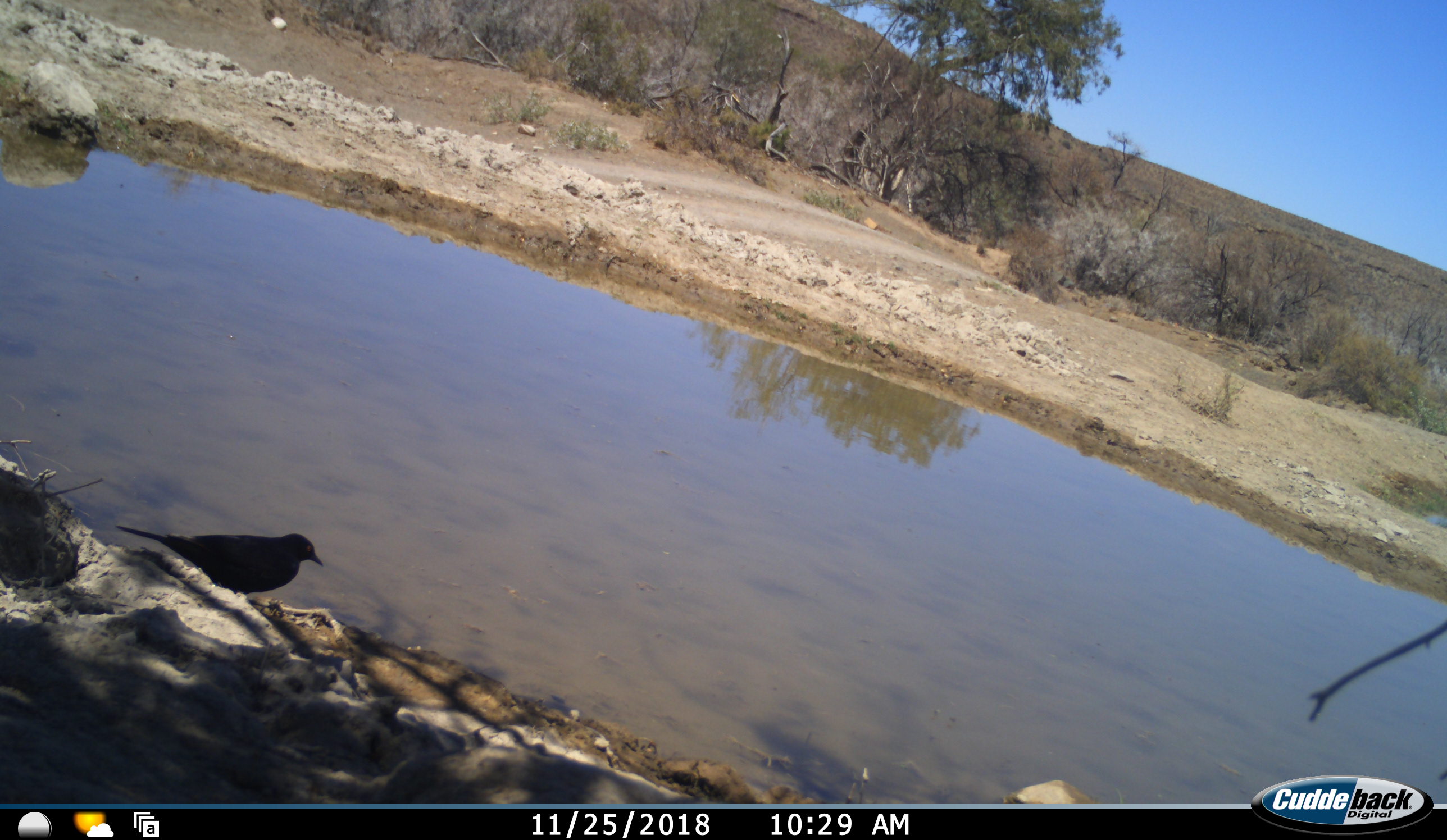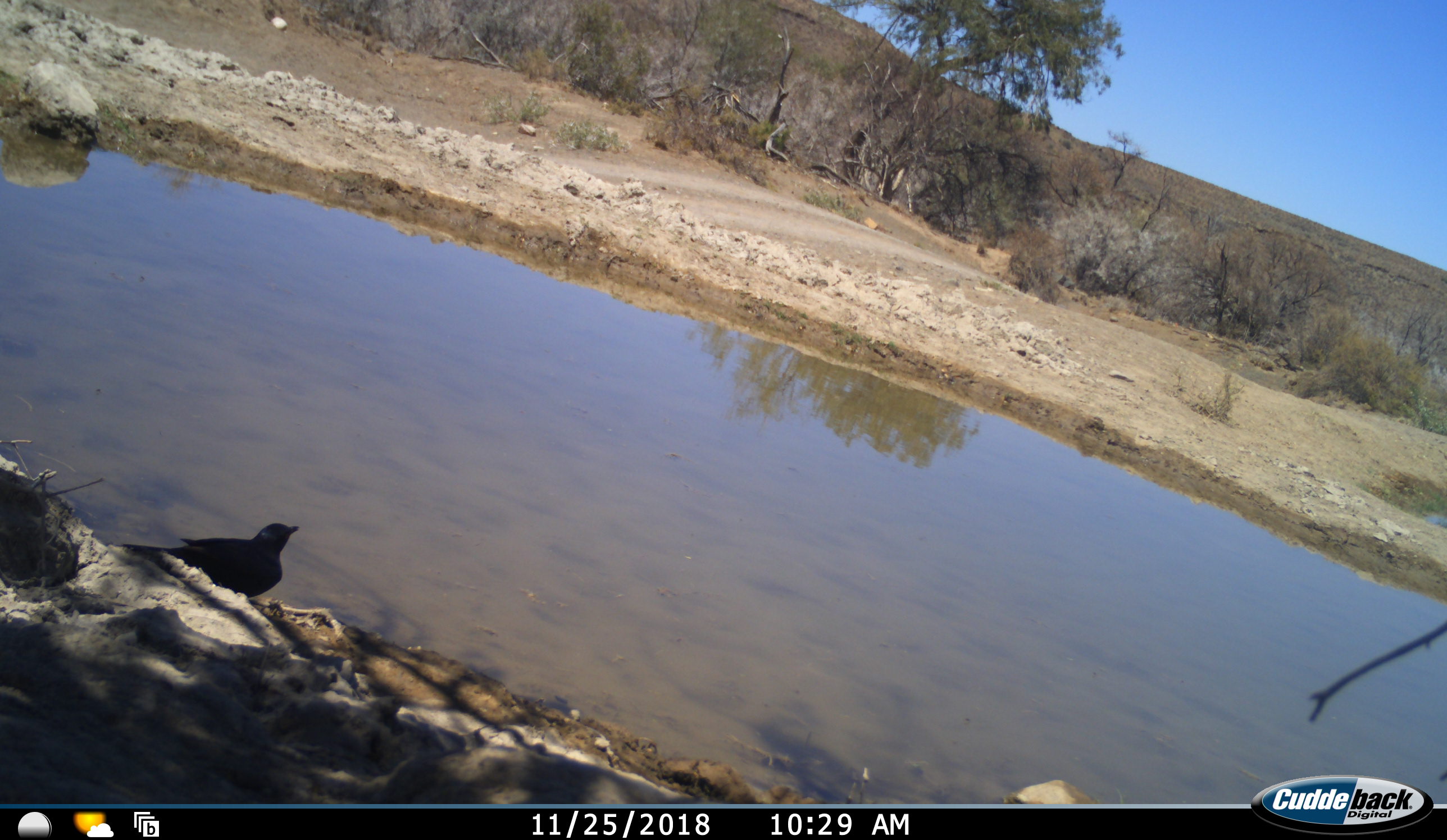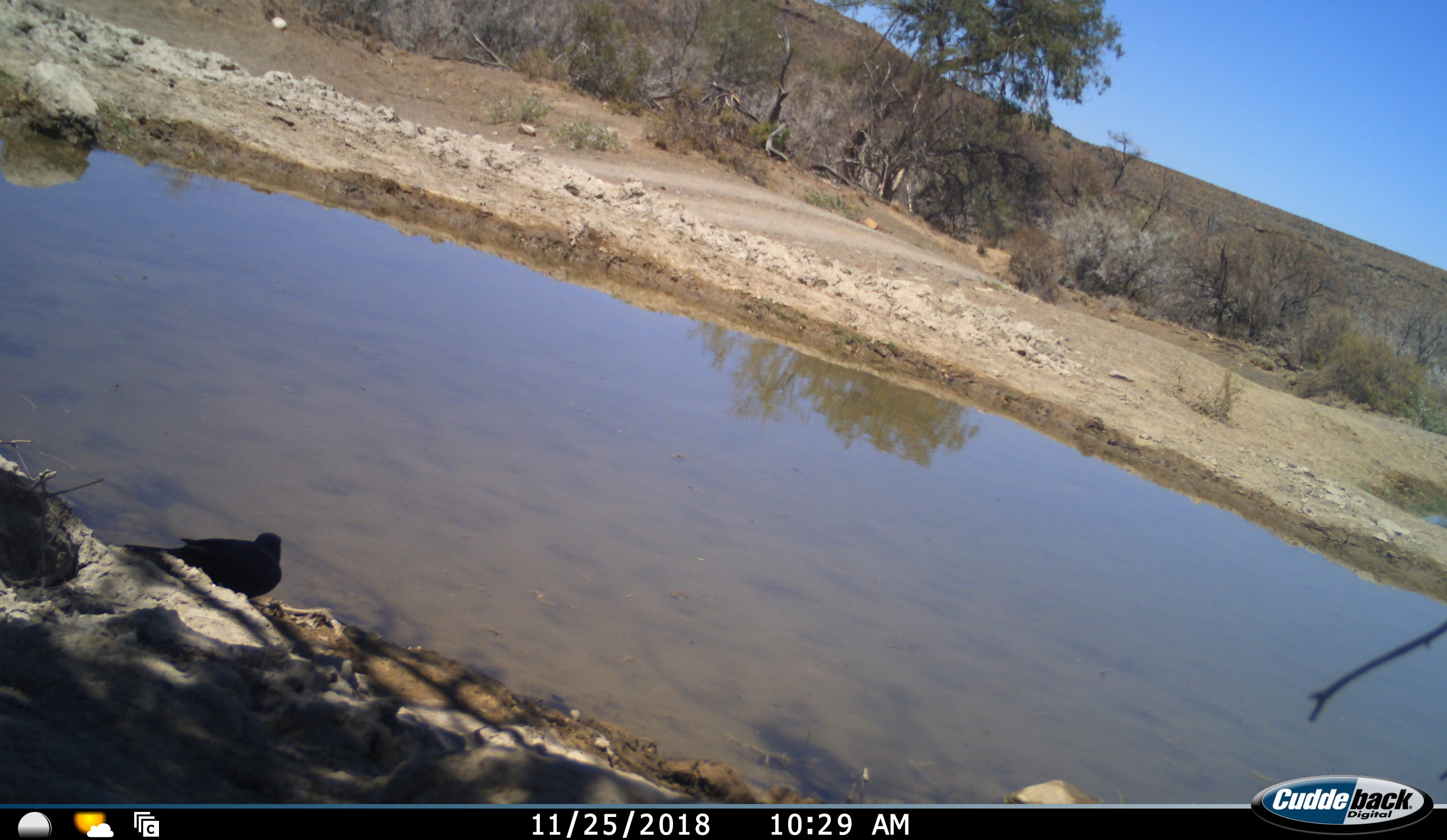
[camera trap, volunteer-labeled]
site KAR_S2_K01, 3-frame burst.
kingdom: Animalia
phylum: Chordata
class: Aves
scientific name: Aves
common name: bird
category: birdother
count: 1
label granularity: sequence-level